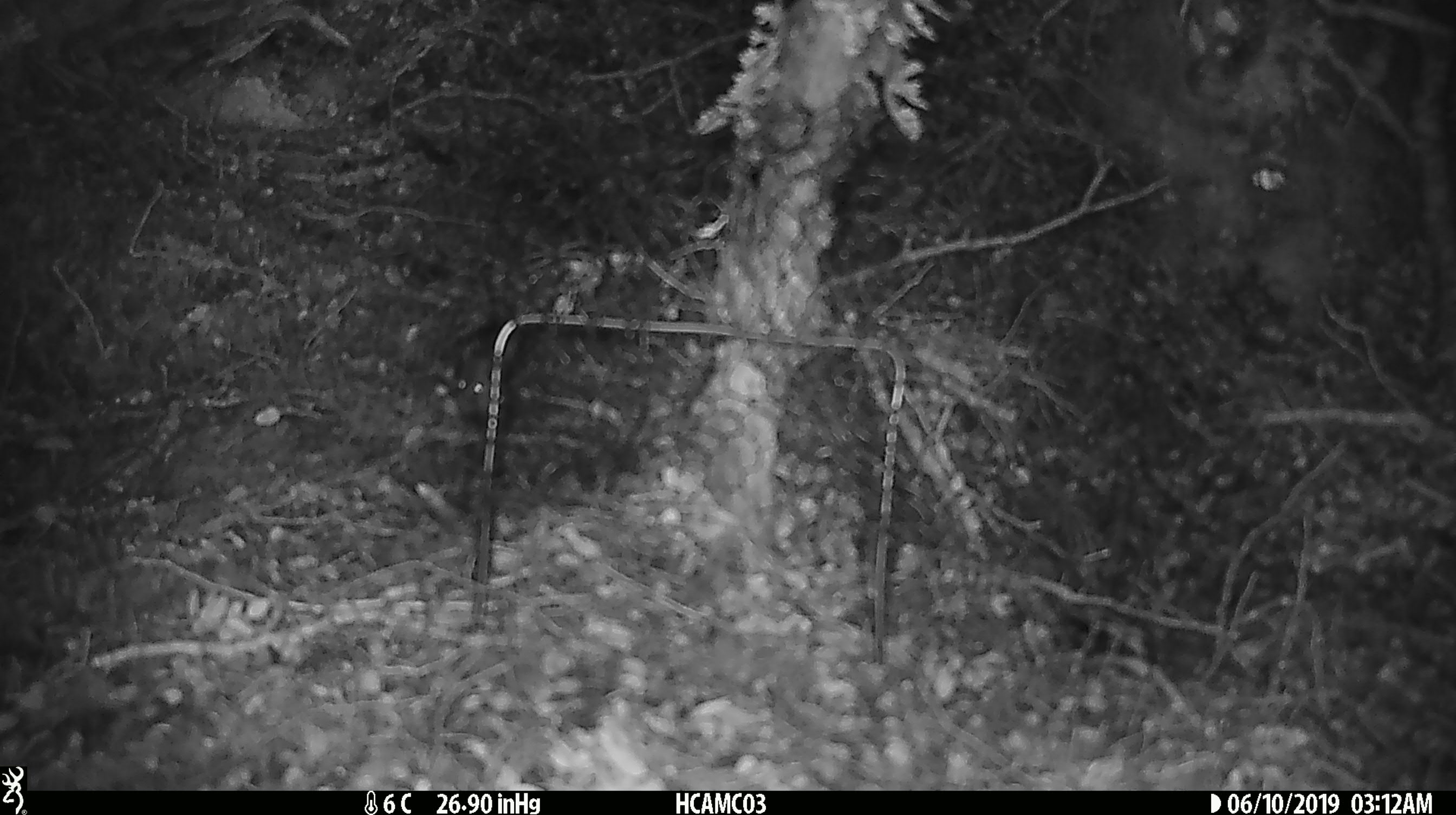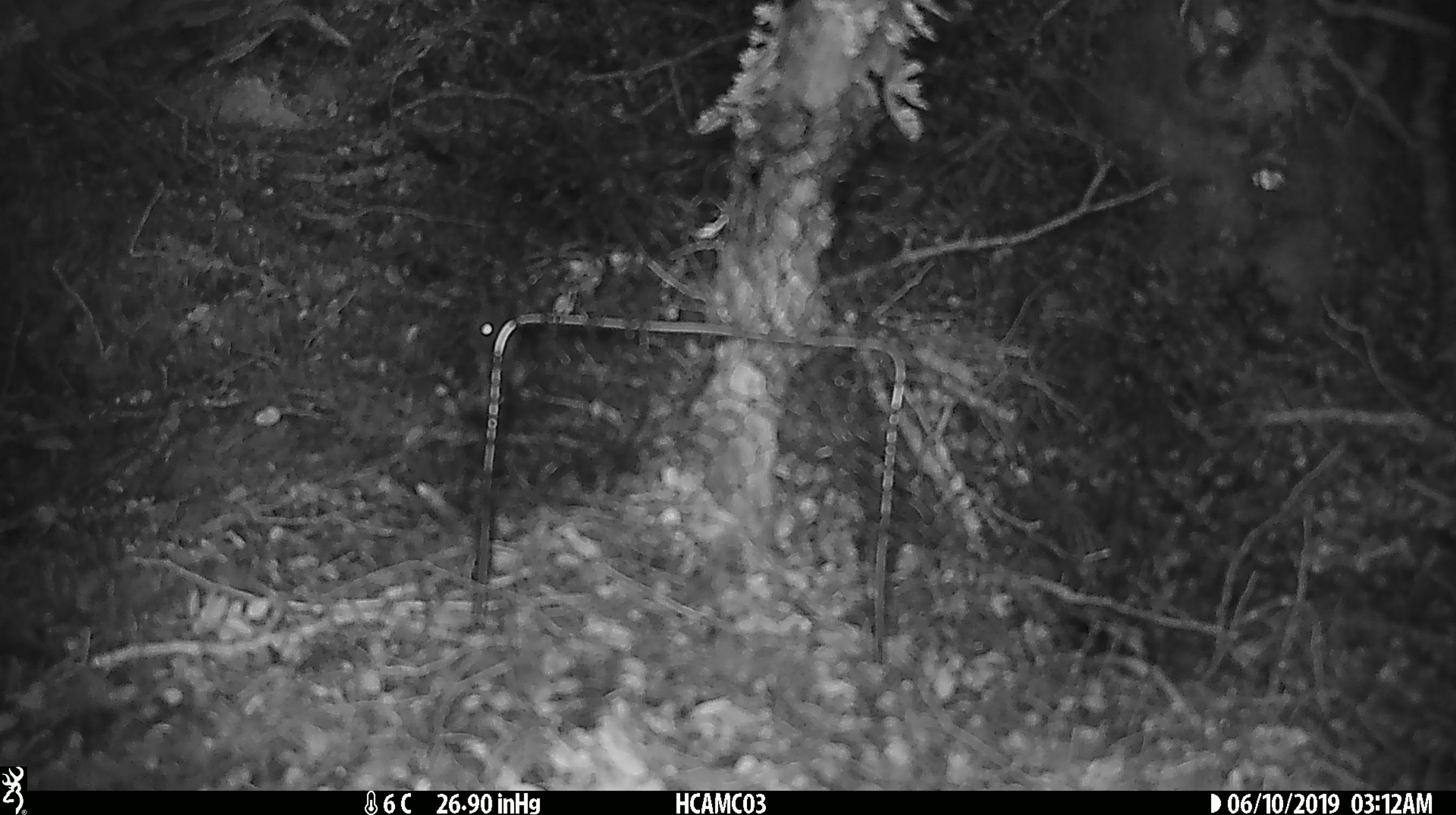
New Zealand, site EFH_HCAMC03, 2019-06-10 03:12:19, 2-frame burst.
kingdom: Animalia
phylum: Chordata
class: Mammalia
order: Rodentia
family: Muridae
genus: Mus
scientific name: Mus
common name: mouse